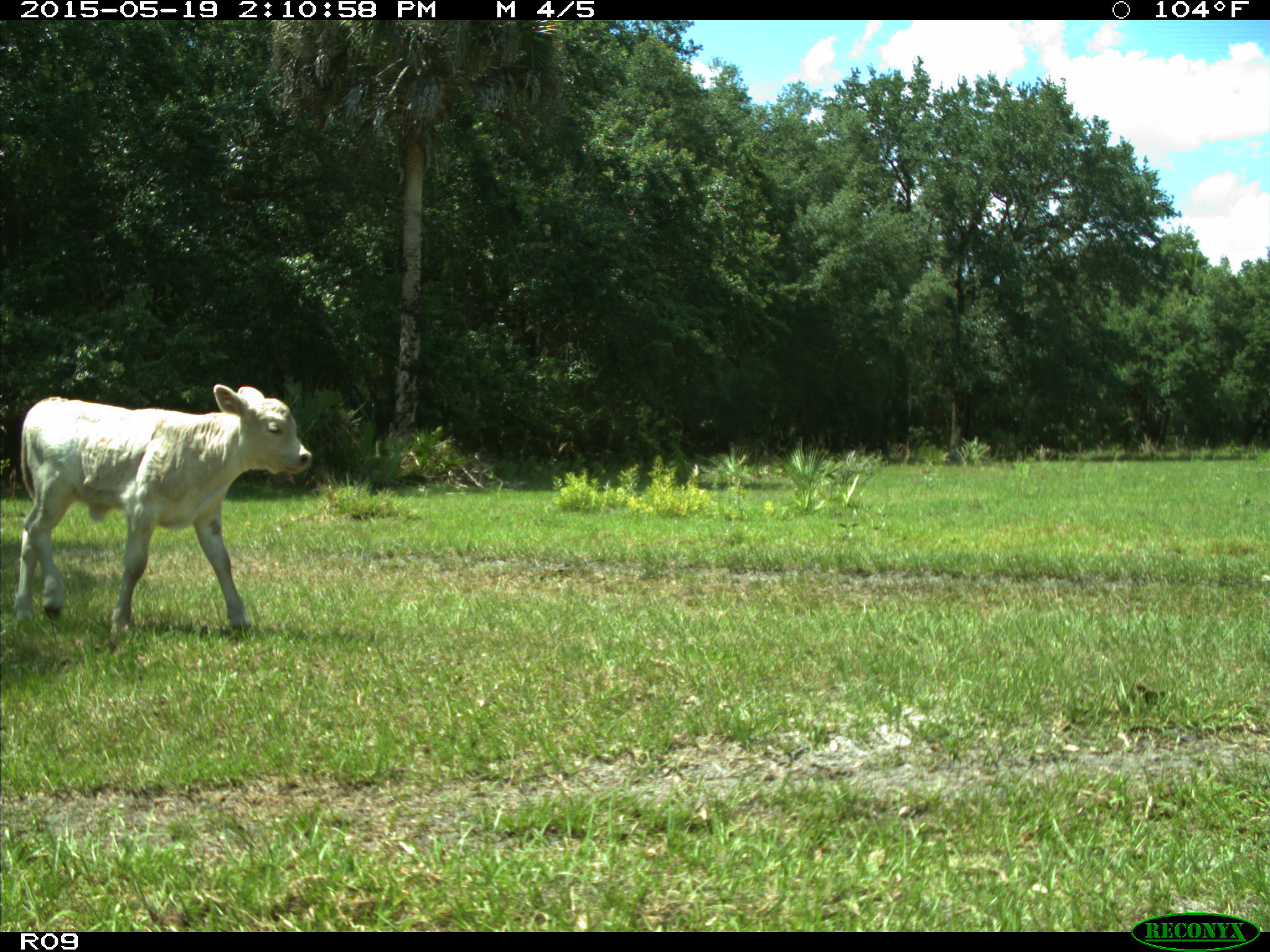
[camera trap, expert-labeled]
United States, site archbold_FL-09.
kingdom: Animalia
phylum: Chordata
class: Mammalia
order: Artiodactyla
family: Bovidae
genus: Bos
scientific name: Bos taurus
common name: domestic cow